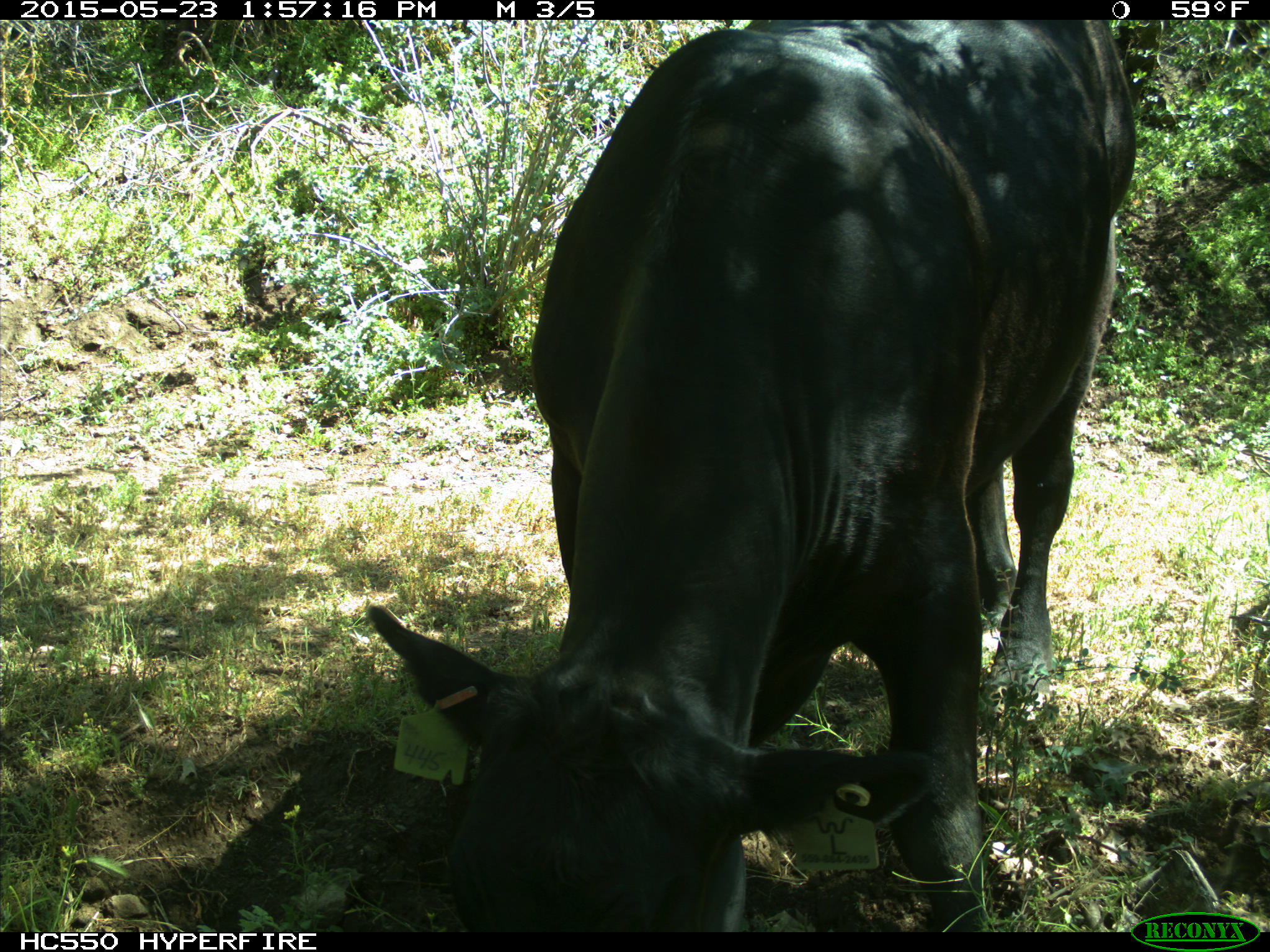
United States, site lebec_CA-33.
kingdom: Animalia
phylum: Chordata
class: Mammalia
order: Artiodactyla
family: Bovidae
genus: Bos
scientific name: Bos taurus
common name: domestic cow